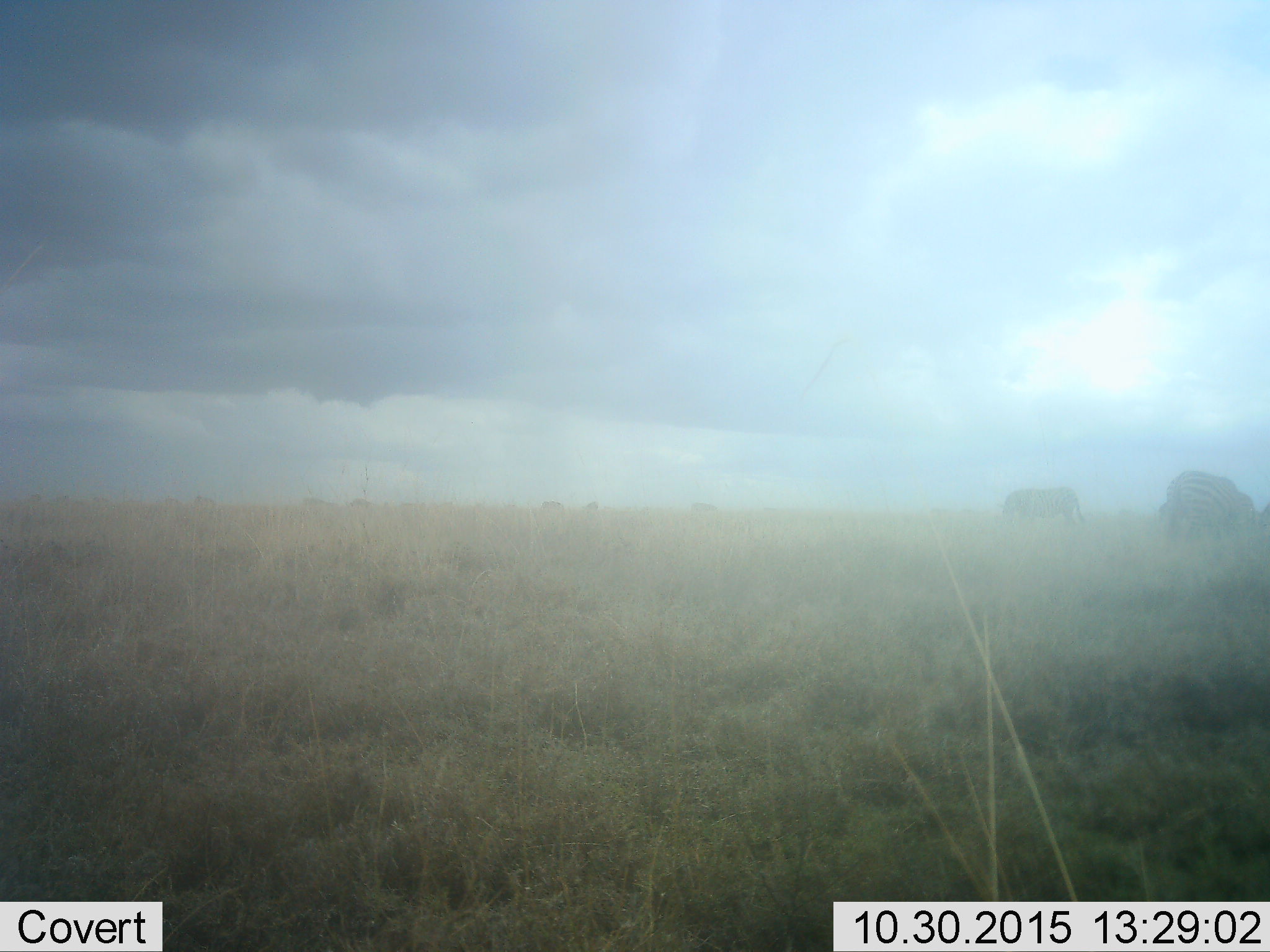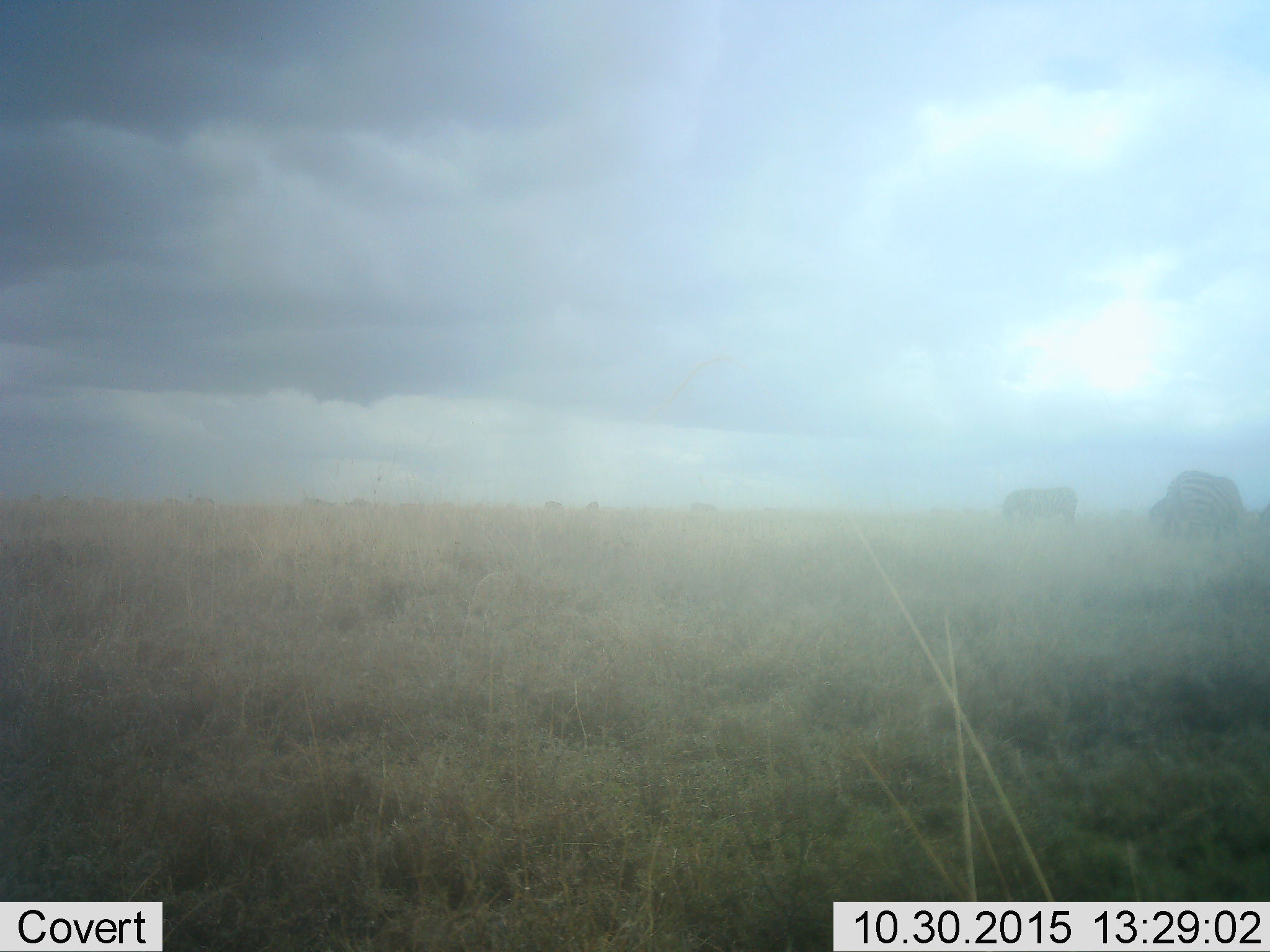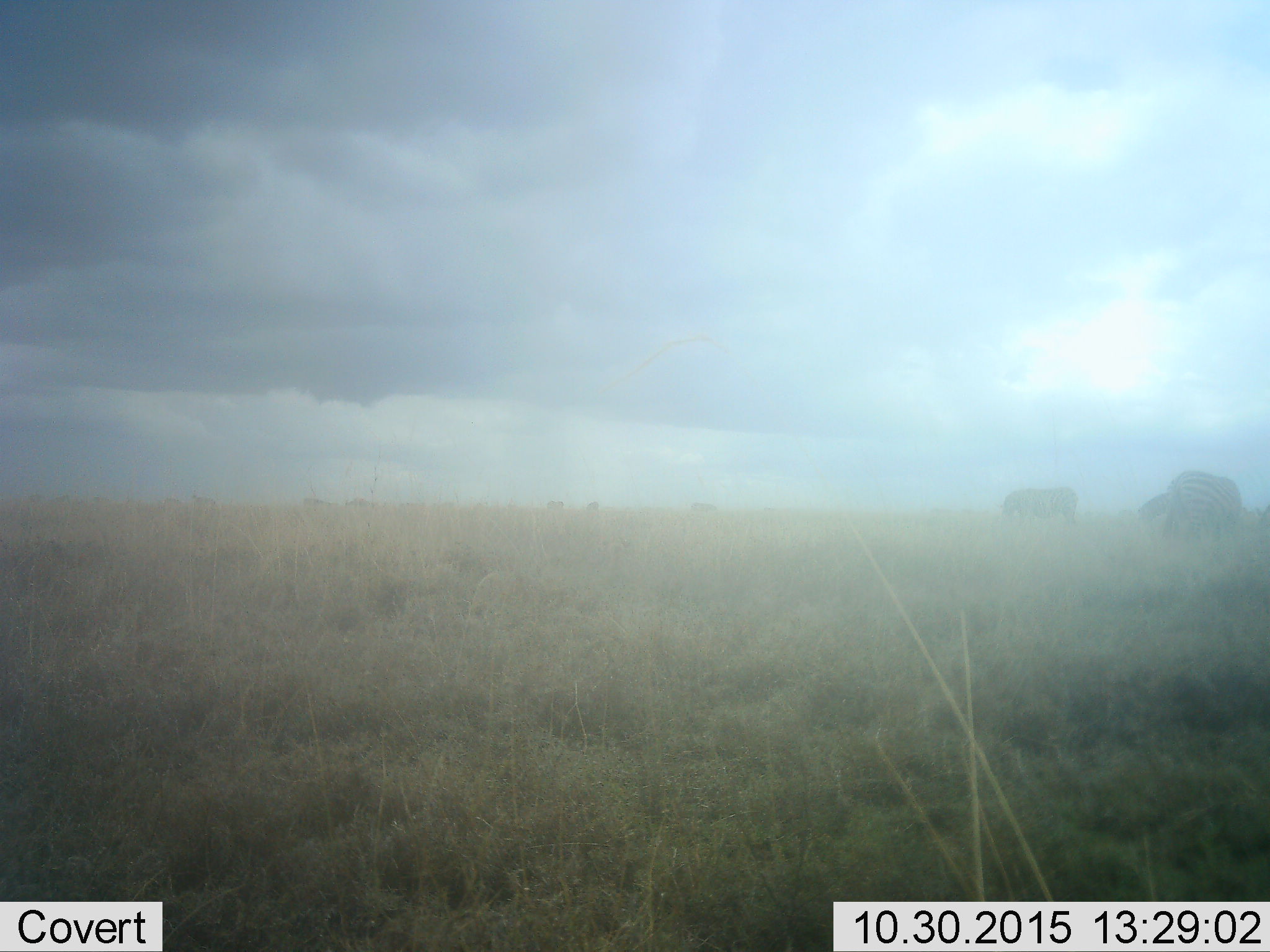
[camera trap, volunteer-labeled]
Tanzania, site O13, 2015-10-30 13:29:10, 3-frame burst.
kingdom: Animalia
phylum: Chordata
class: Mammalia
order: Perissodactyla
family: Equidae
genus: Equus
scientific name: Equus quagga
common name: plains zebra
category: zebra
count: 4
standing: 50%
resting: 0%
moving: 50%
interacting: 0%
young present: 0%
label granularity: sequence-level